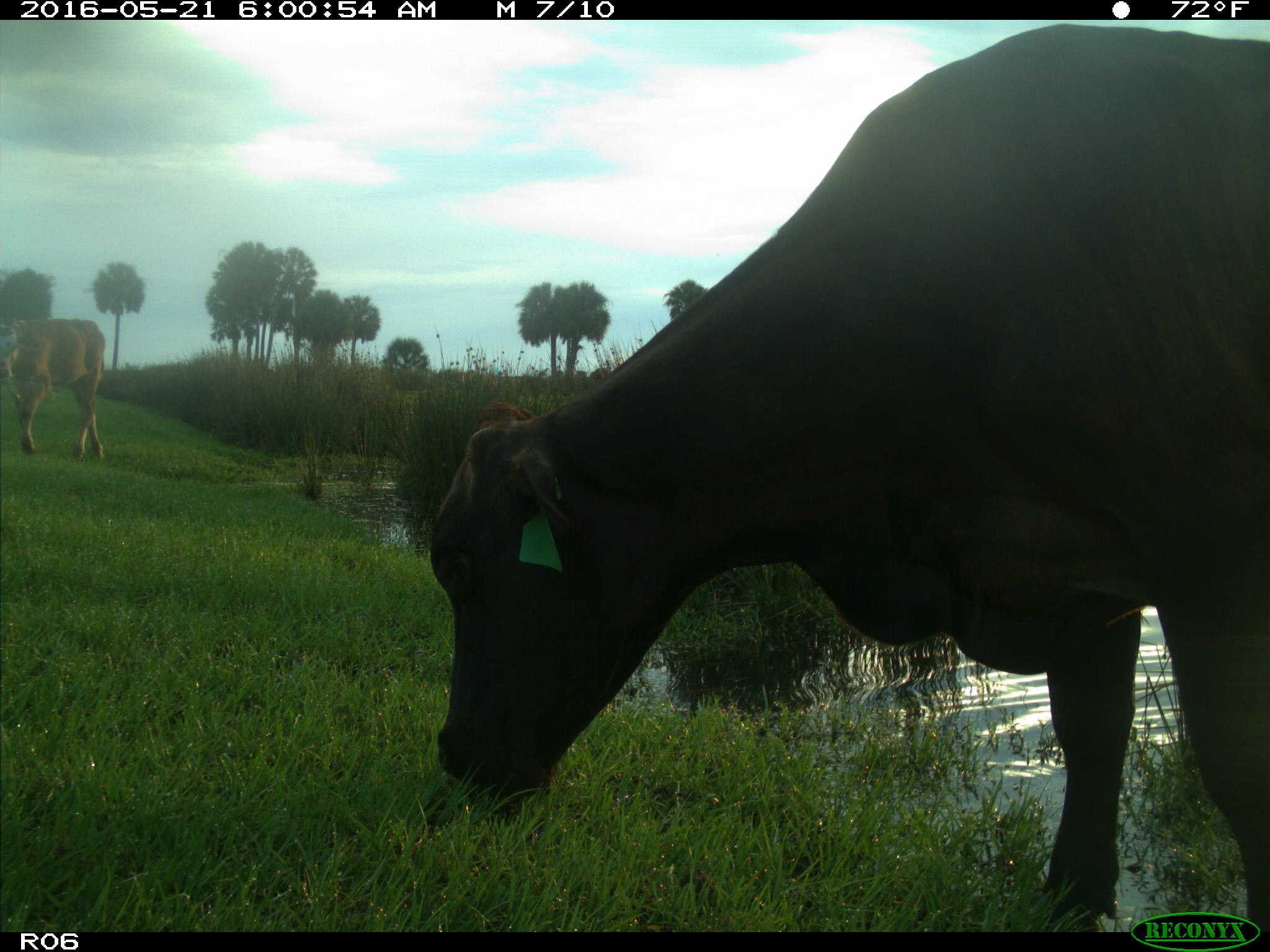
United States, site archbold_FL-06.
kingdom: Animalia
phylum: Chordata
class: Mammalia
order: Artiodactyla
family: Bovidae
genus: Bos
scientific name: Bos taurus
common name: domestic cow